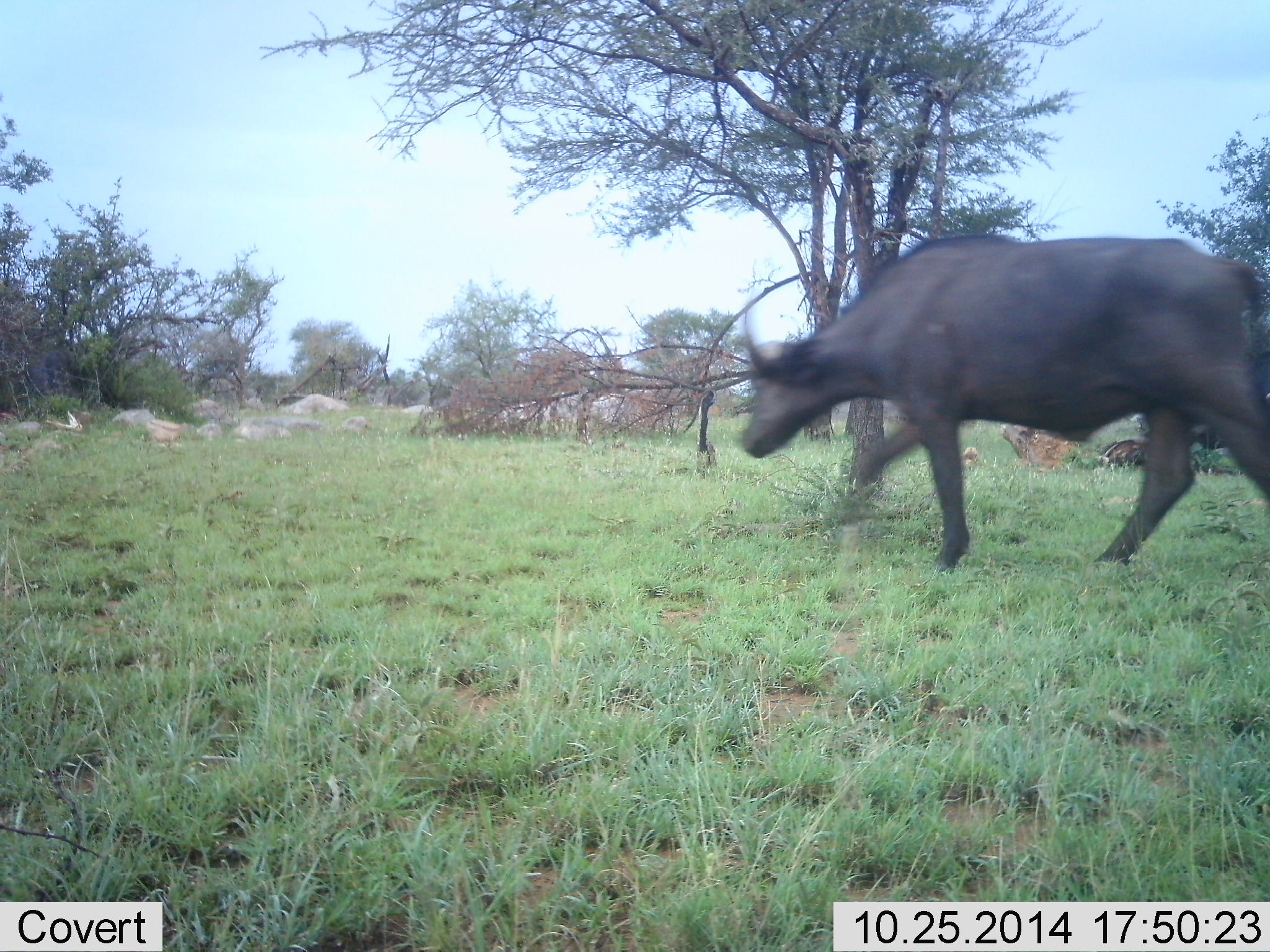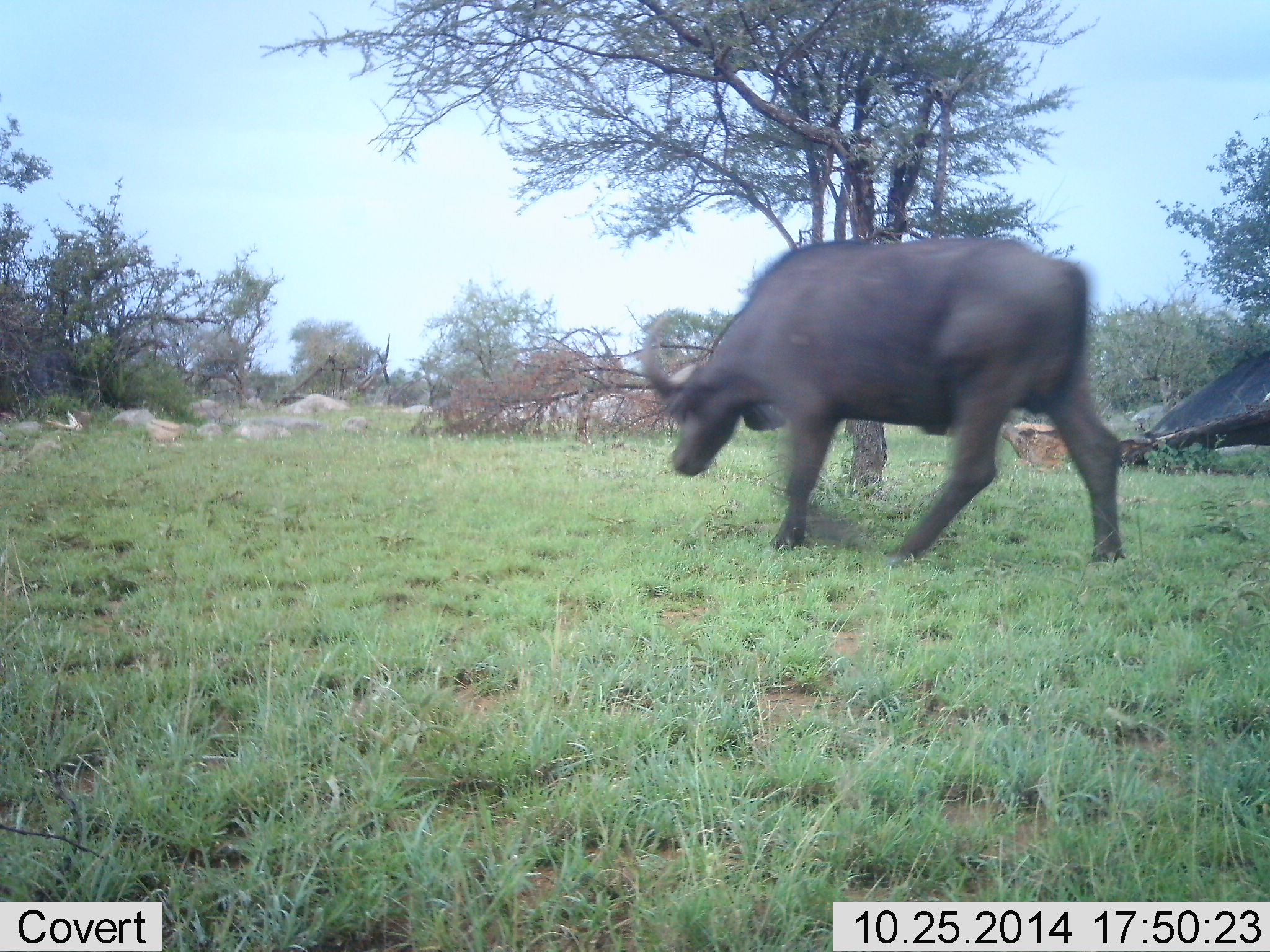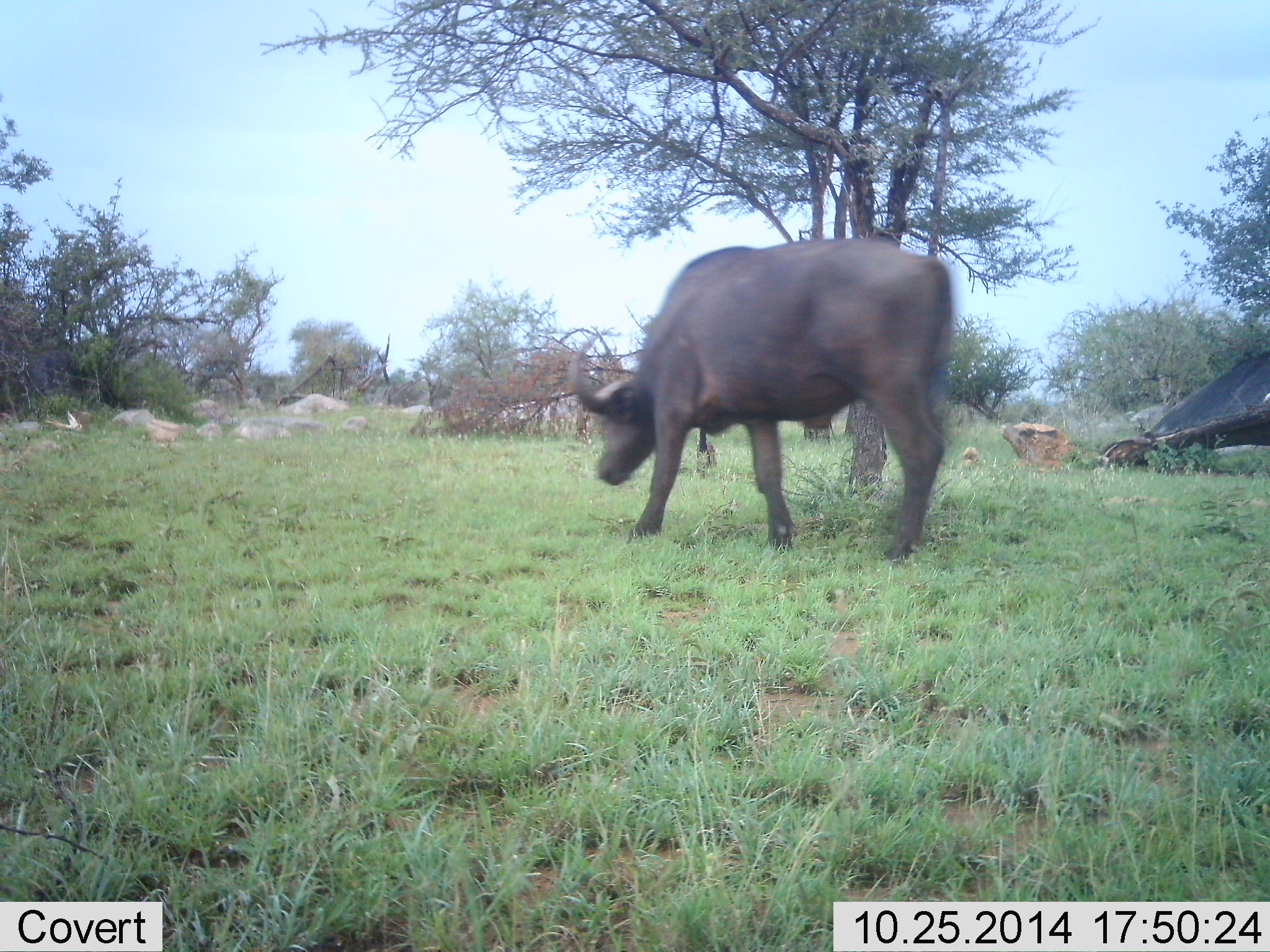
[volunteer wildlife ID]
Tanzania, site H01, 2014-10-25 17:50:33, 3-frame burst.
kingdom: Animalia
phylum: Chordata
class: Mammalia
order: Artiodactyla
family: Bovidae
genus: Syncerus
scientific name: Syncerus caffer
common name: cape buffalo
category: buffalo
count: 1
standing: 10%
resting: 0%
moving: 100%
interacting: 0%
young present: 0%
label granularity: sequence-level